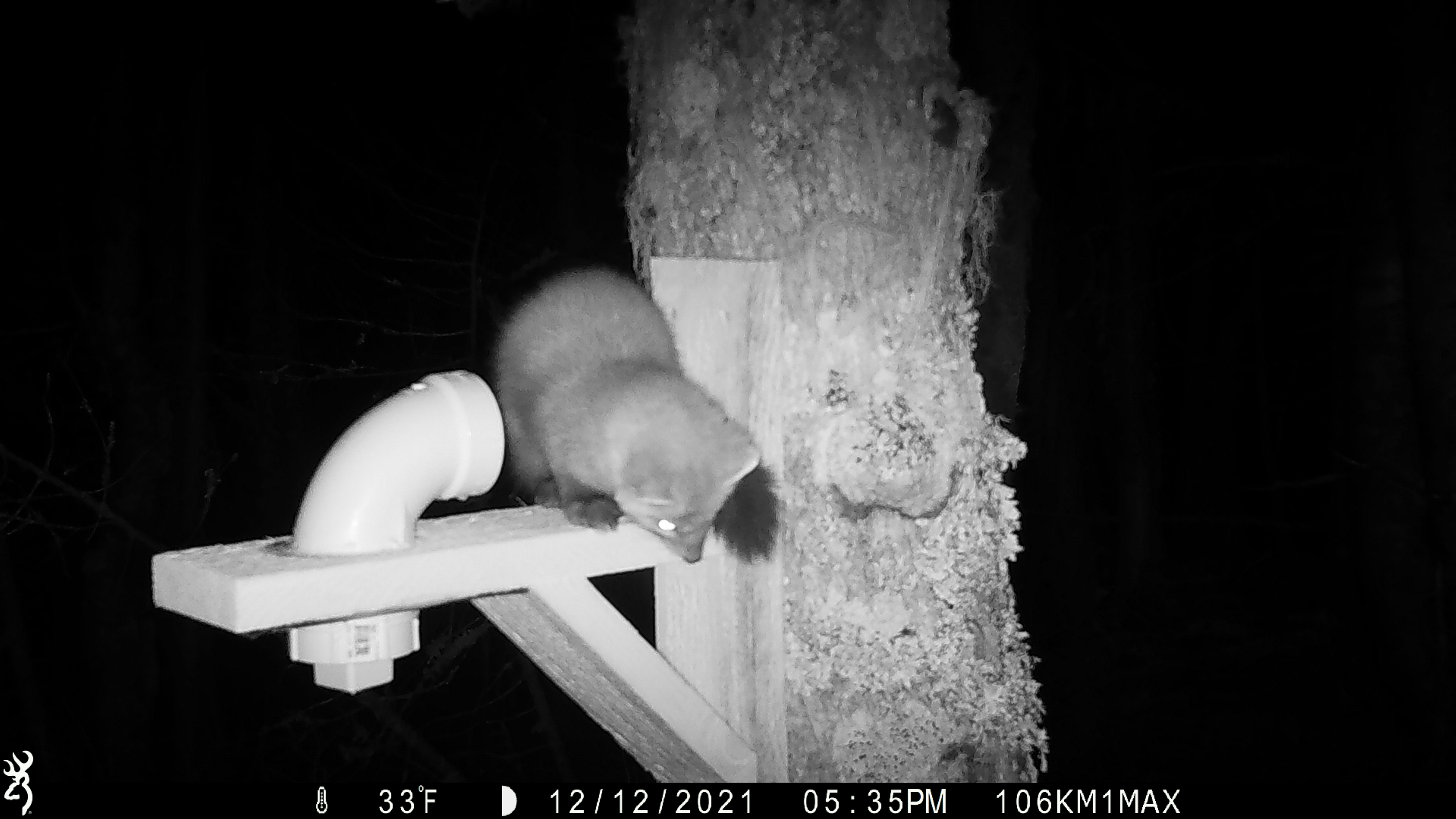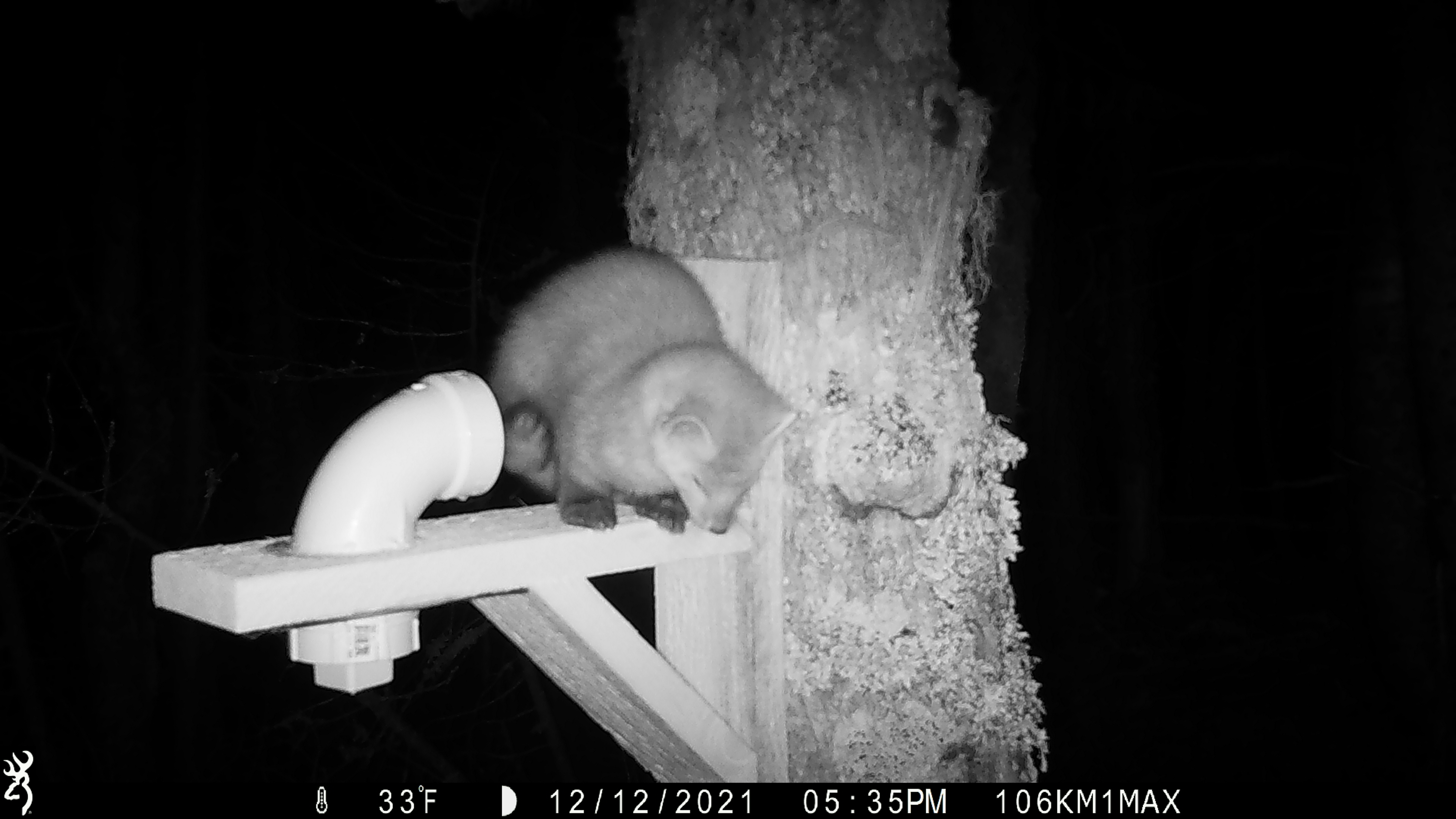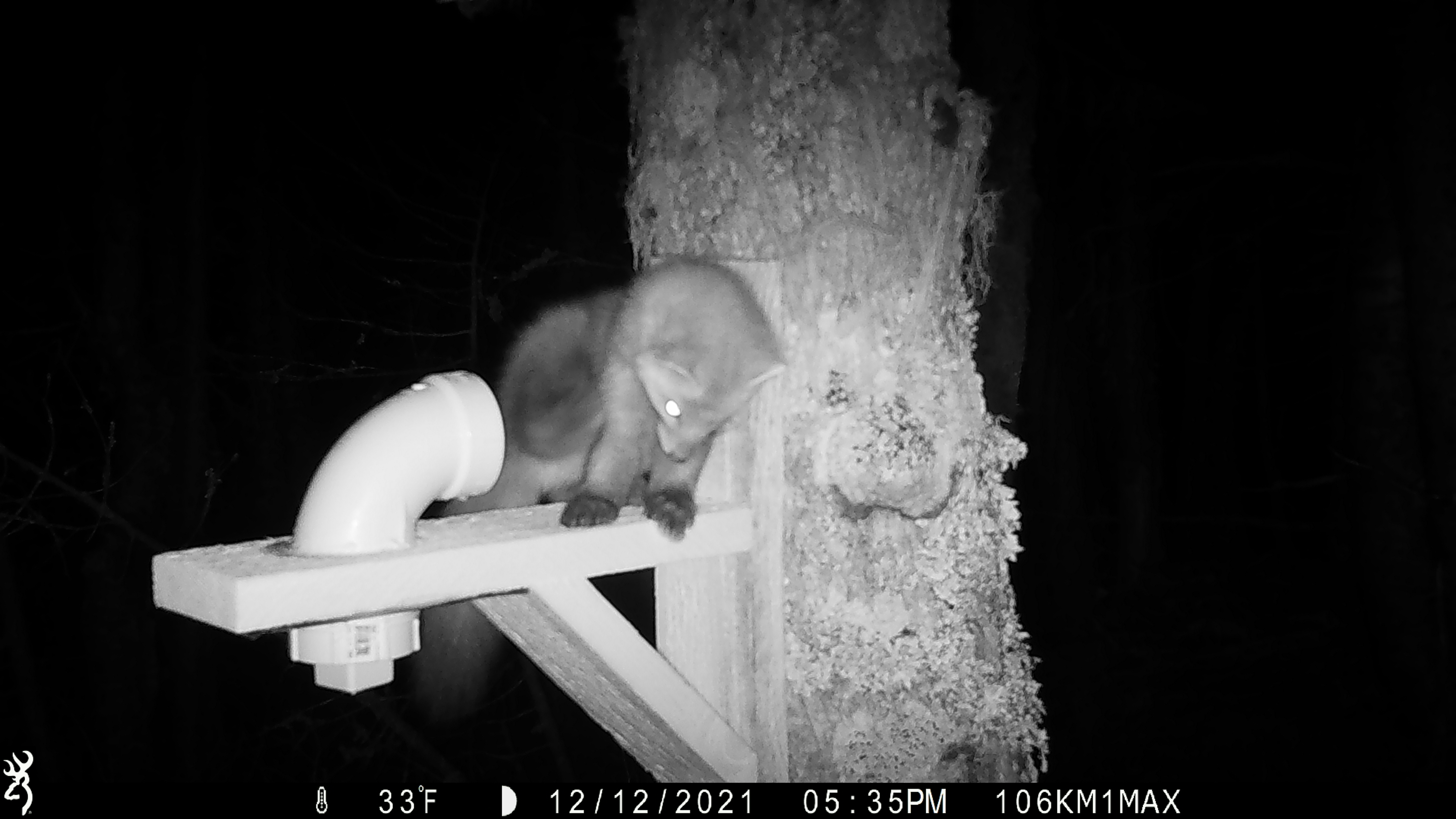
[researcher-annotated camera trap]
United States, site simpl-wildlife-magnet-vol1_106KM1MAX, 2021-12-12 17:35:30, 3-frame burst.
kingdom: Animalia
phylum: Chordata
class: Mammalia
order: Carnivora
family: Mustelidae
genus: Martes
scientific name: Martes americana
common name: american marten